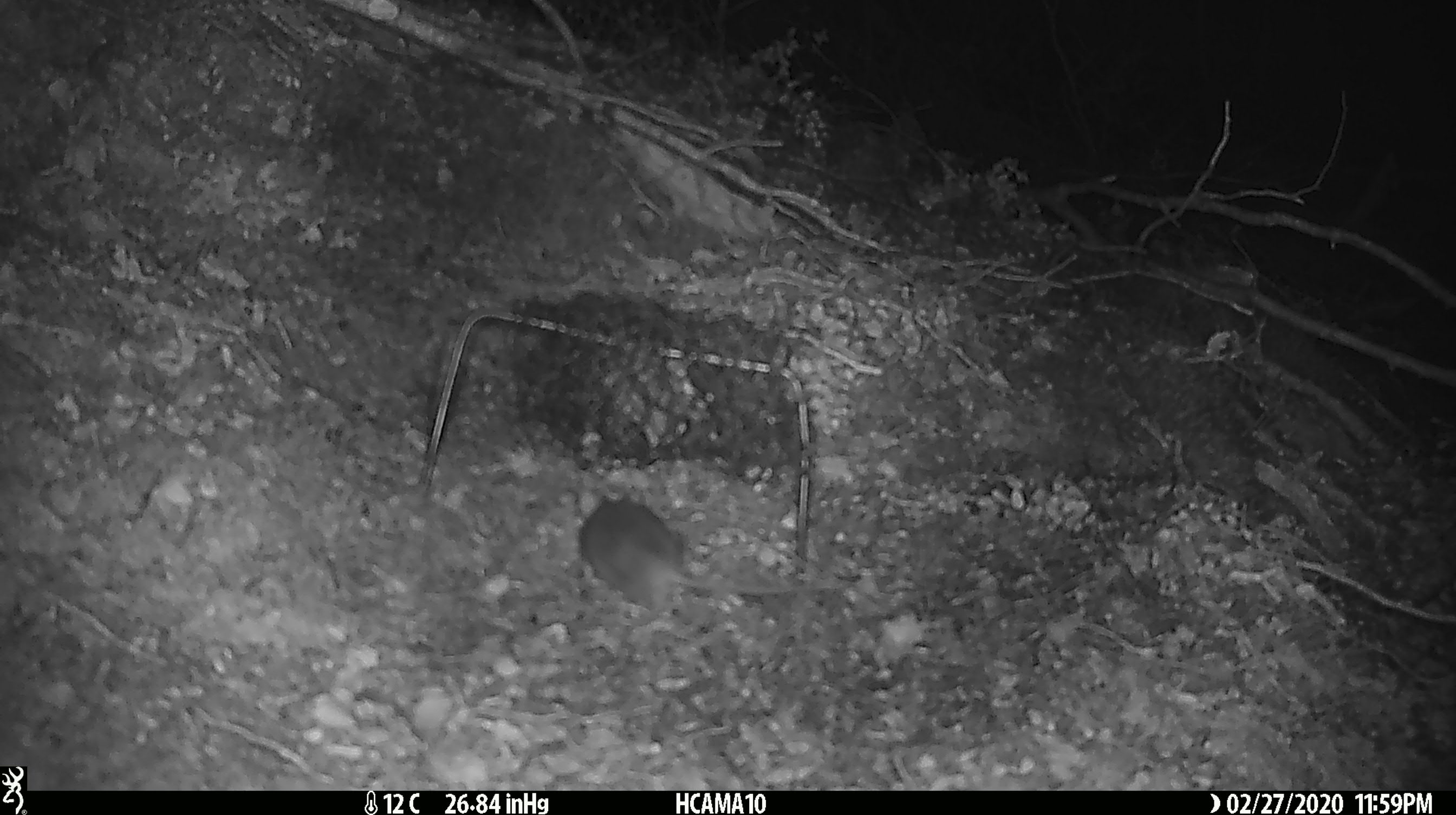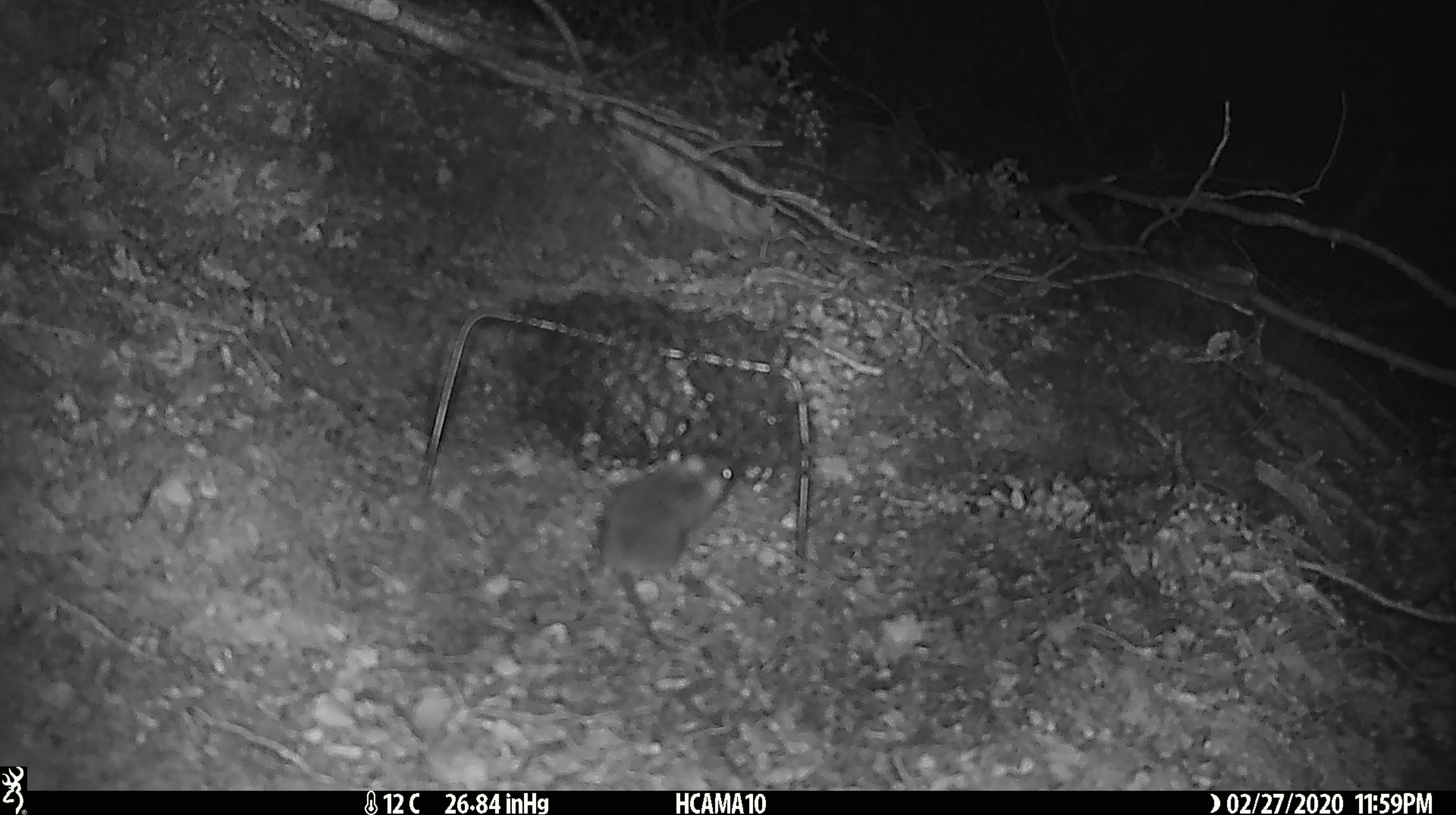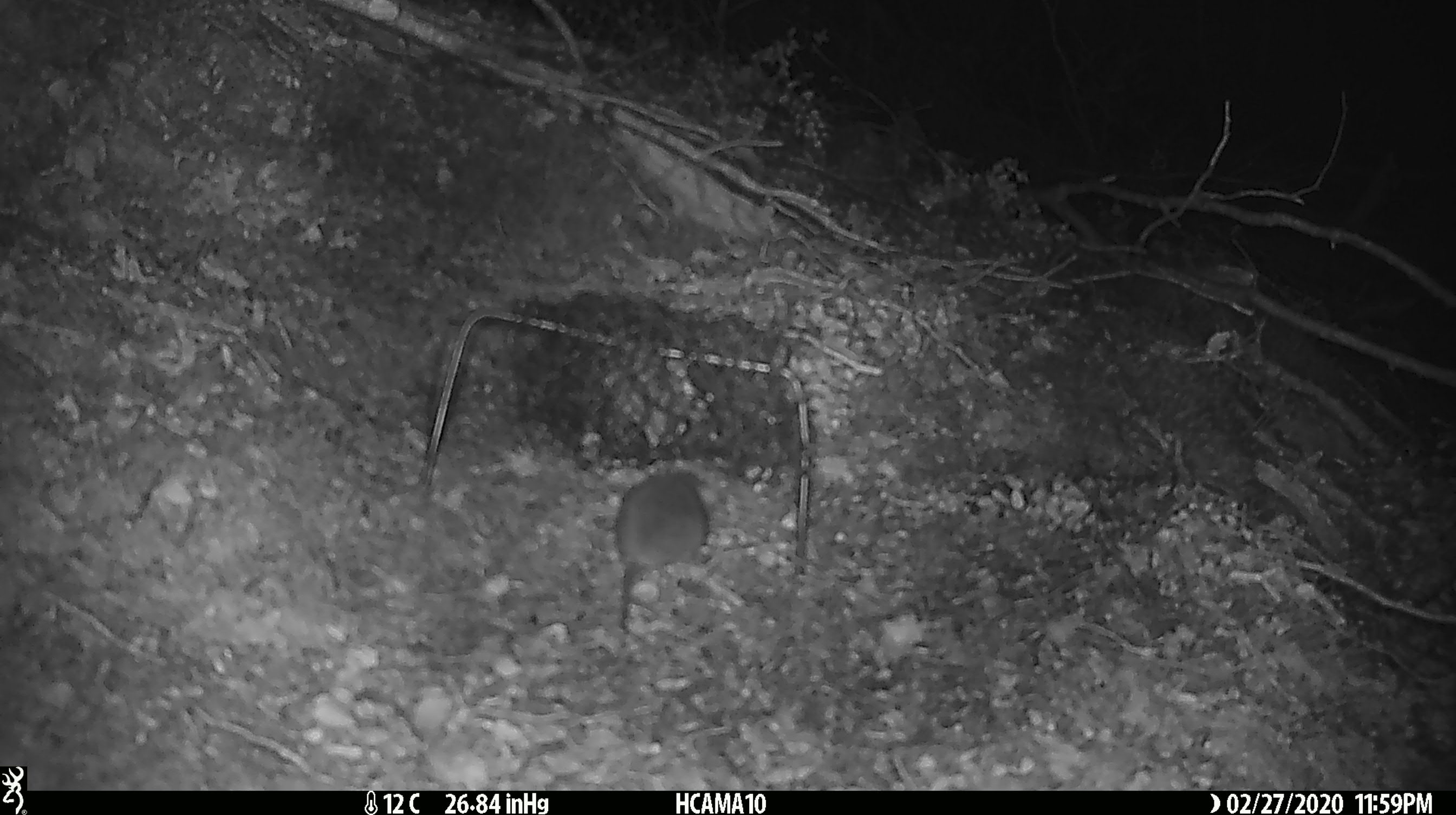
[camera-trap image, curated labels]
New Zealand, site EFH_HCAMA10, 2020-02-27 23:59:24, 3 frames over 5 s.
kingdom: Animalia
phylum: Chordata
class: Mammalia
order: Rodentia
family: Muridae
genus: Mus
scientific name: Mus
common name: mouse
Mouse (Mus).